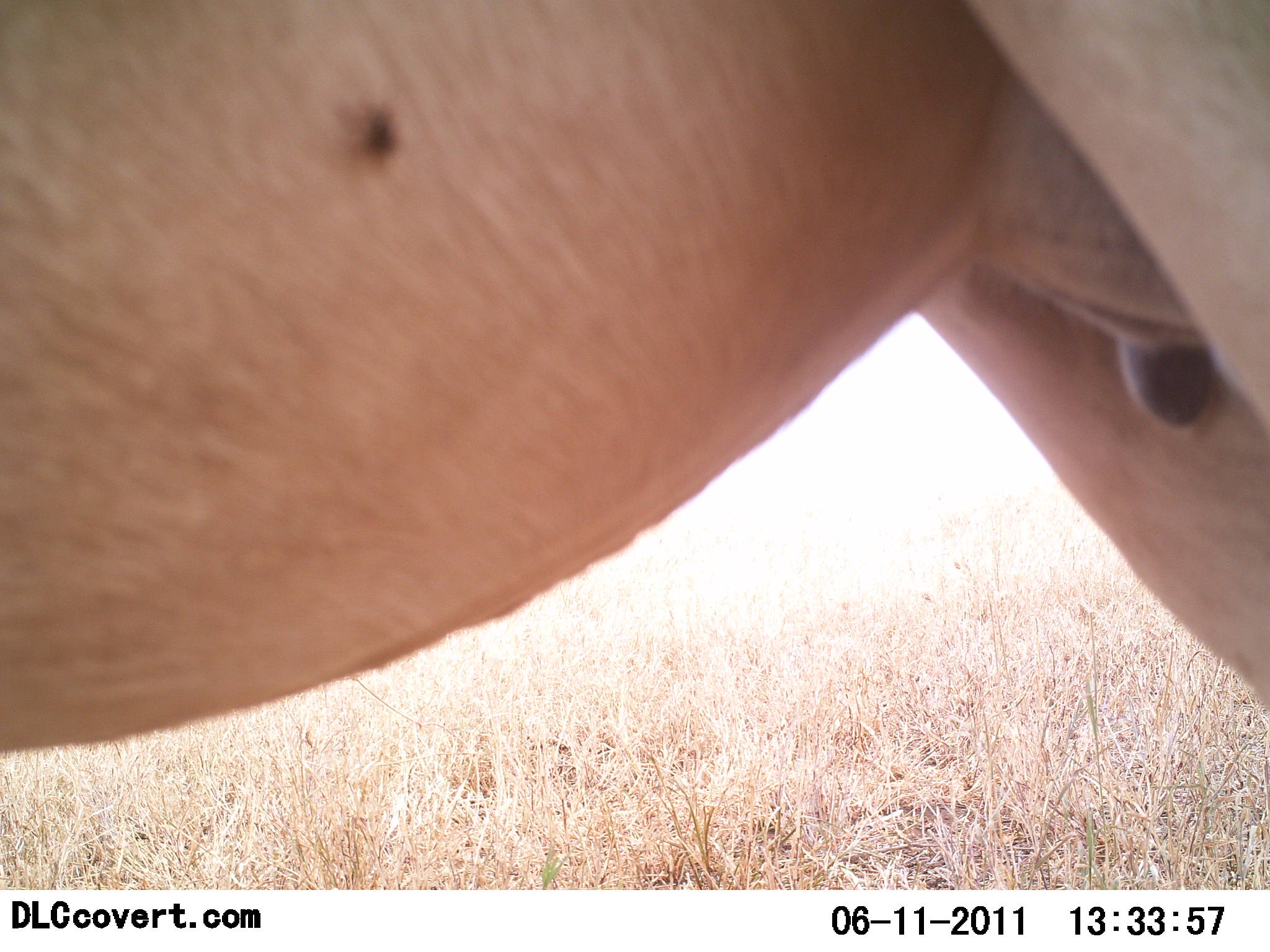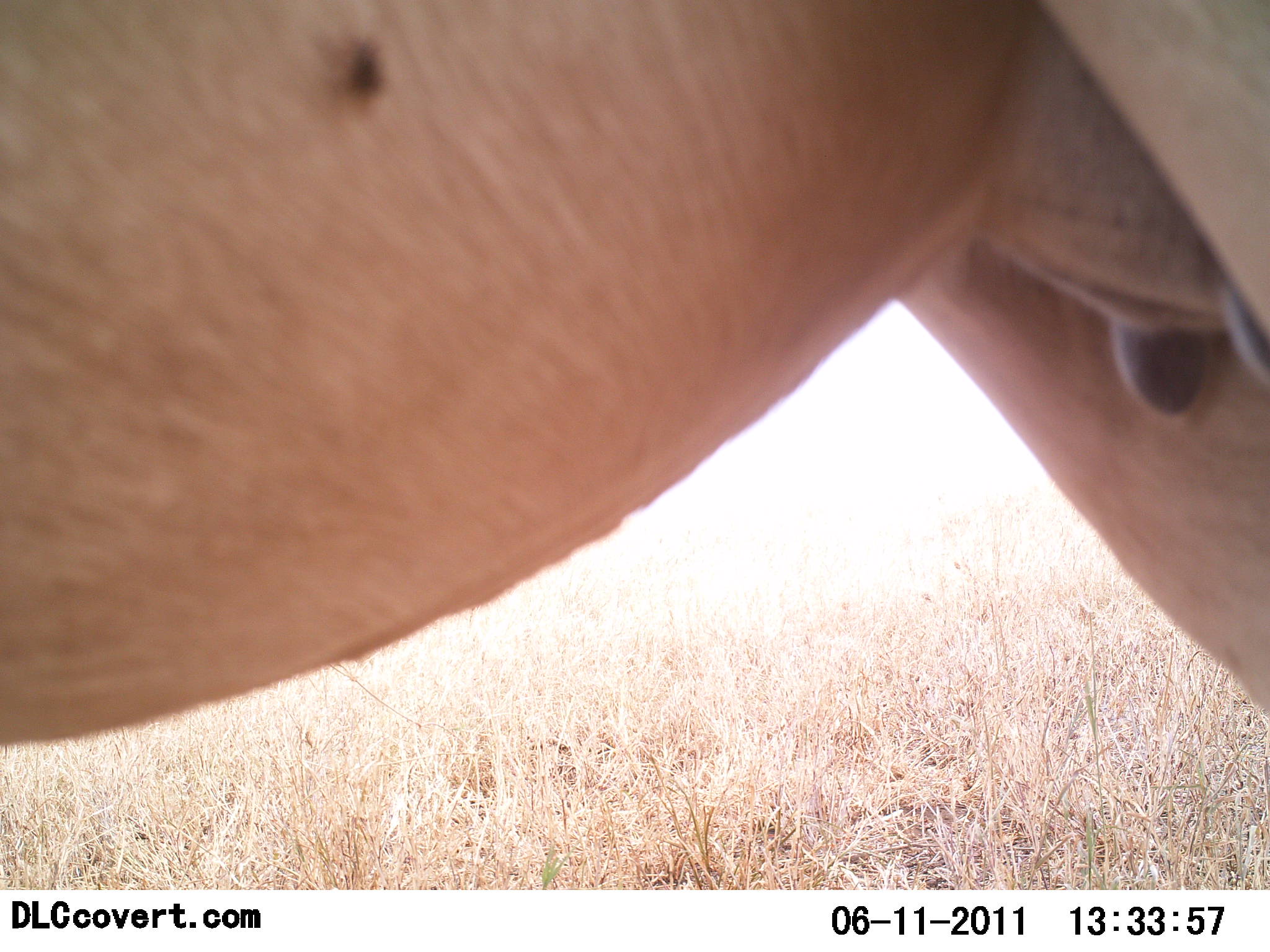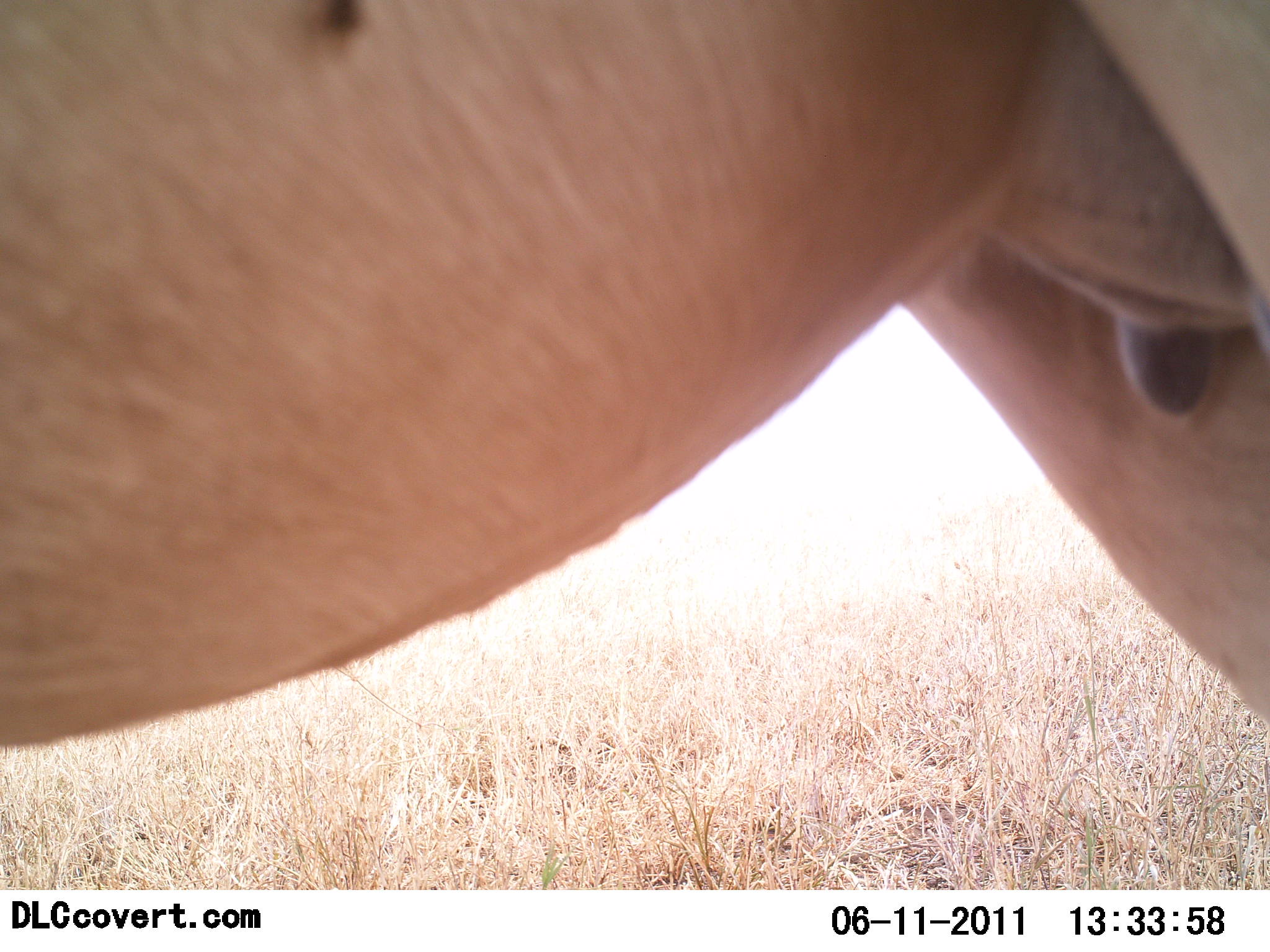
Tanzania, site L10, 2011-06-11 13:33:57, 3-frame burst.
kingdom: Animalia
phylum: Chordata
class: Mammalia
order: Artiodactyla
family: Bovidae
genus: Alcelaphus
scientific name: Alcelaphus buselaphus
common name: hartebeest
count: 1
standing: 100%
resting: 11%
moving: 0%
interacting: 0%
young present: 0%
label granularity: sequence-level